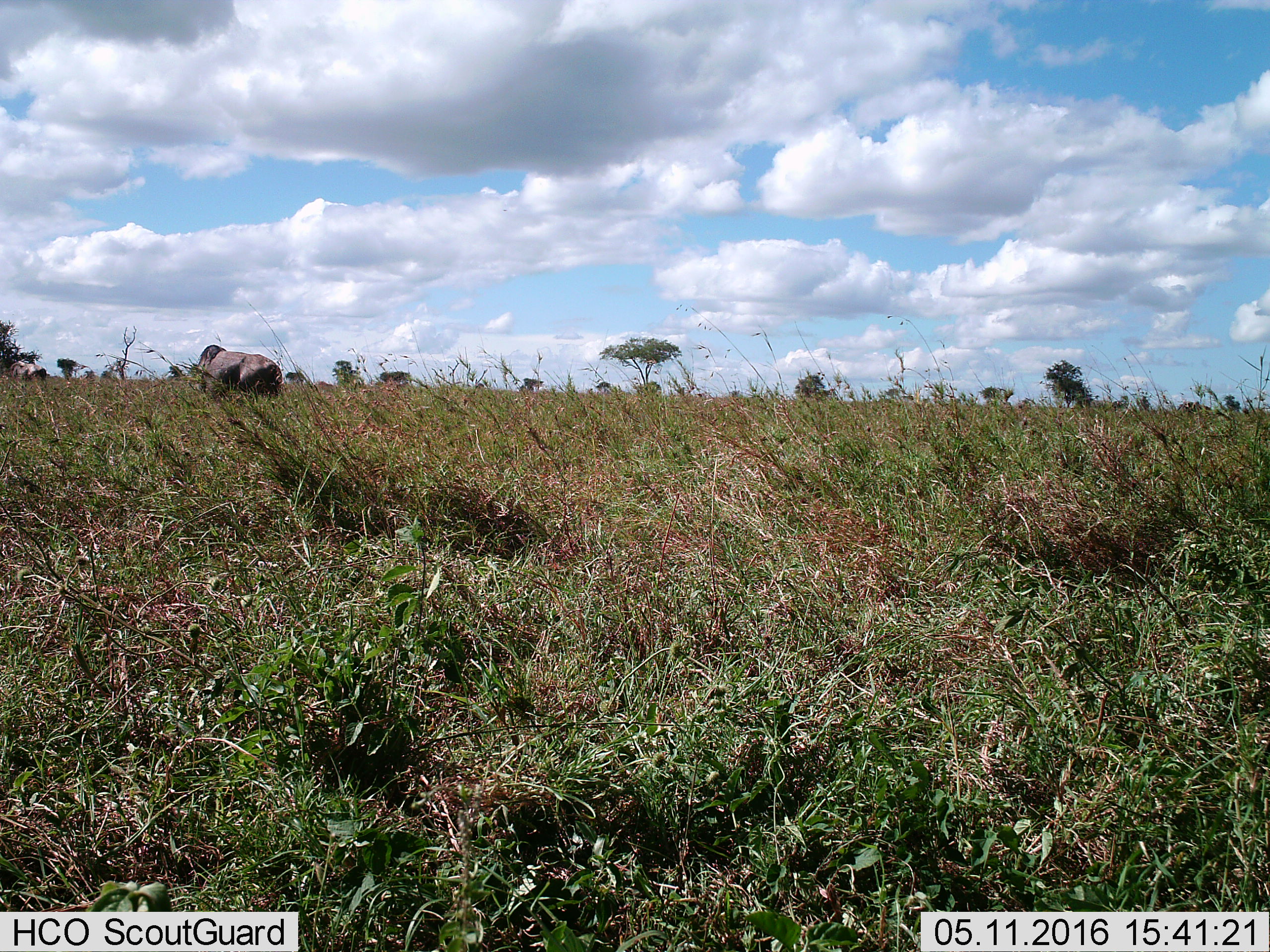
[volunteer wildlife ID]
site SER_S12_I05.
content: unidentified animal